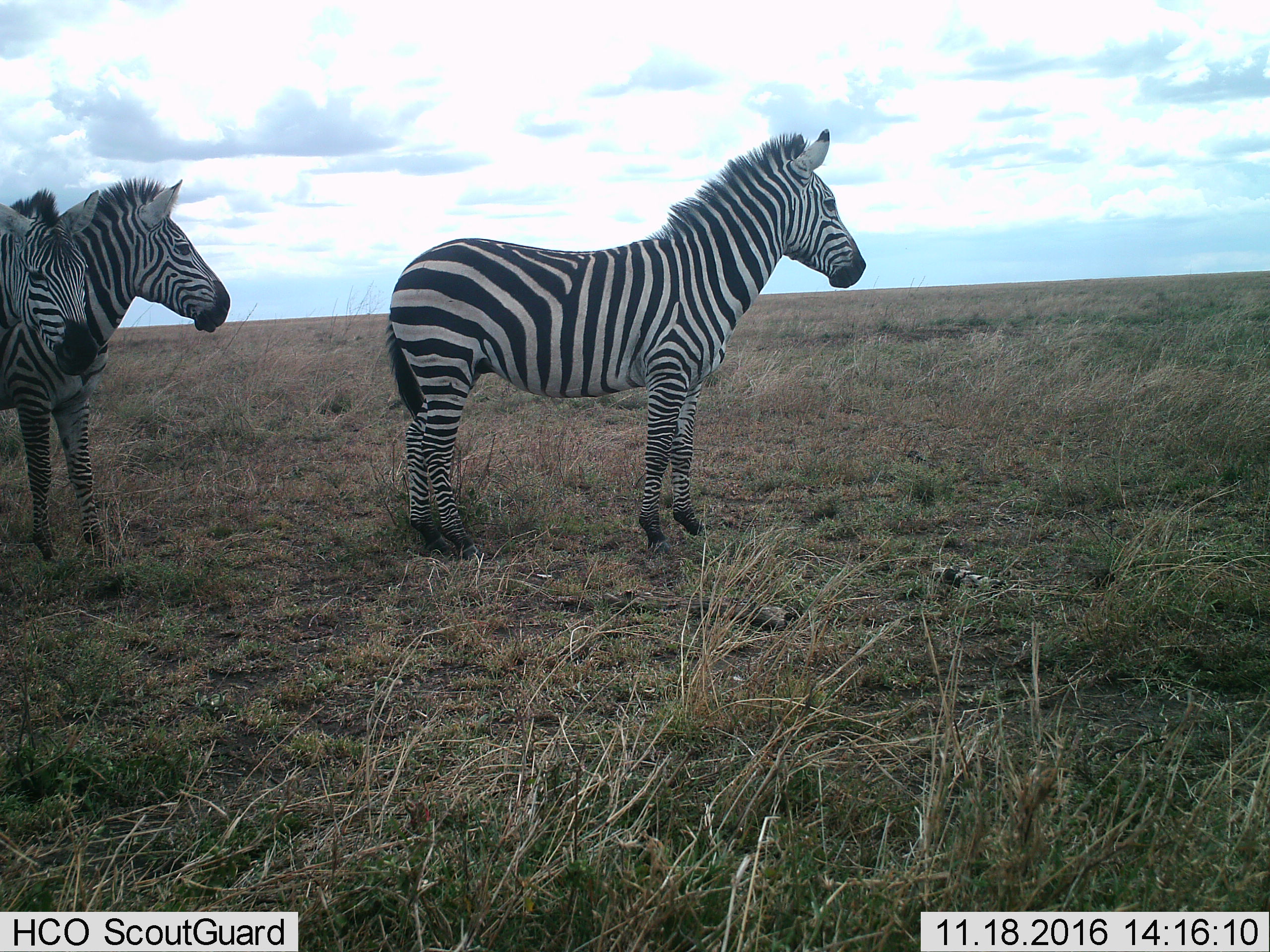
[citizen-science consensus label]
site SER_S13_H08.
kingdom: Animalia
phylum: Chordata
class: Mammalia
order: Perissodactyla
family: Equidae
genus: Equus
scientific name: Equus quagga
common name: plains zebra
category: zebraplains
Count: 3.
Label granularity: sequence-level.